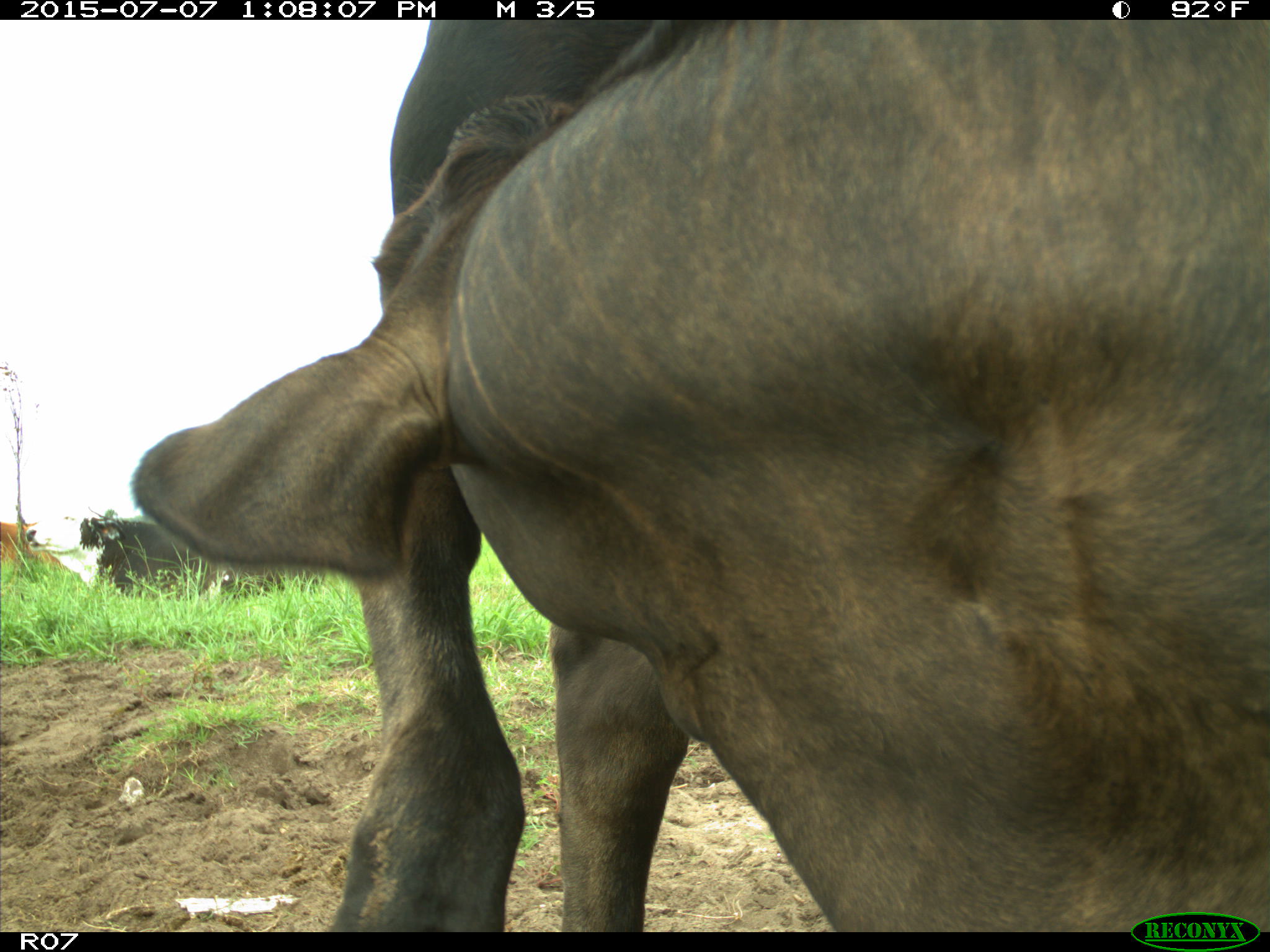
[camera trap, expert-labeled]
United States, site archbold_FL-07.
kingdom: Animalia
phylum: Chordata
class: Mammalia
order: Artiodactyla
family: Bovidae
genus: Bos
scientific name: Bos taurus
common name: domestic cow